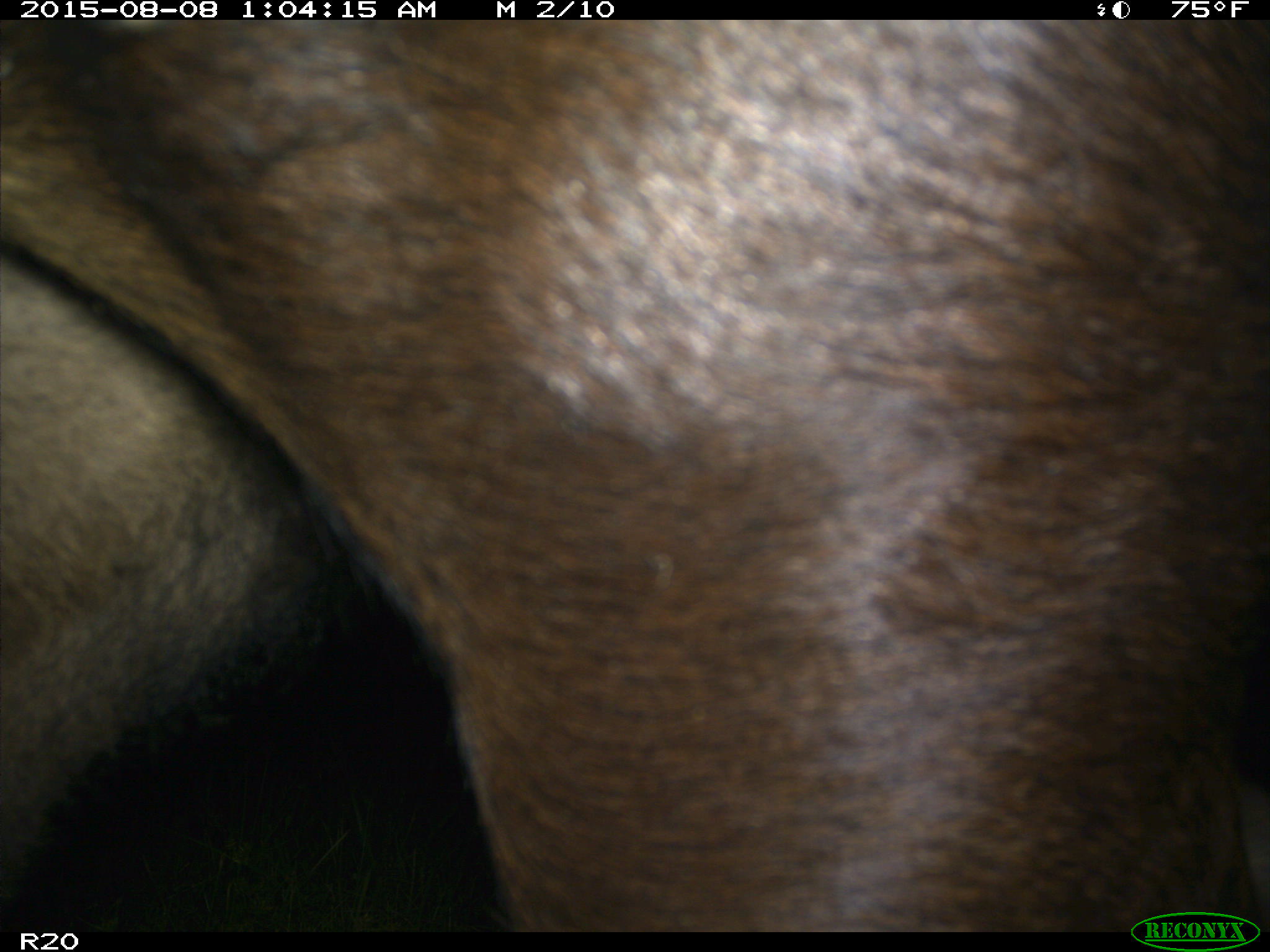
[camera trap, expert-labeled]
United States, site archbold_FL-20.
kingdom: Animalia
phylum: Chordata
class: Mammalia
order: Artiodactyla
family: Bovidae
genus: Bos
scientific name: Bos taurus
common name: domestic cow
Bos taurus (domestic cow).